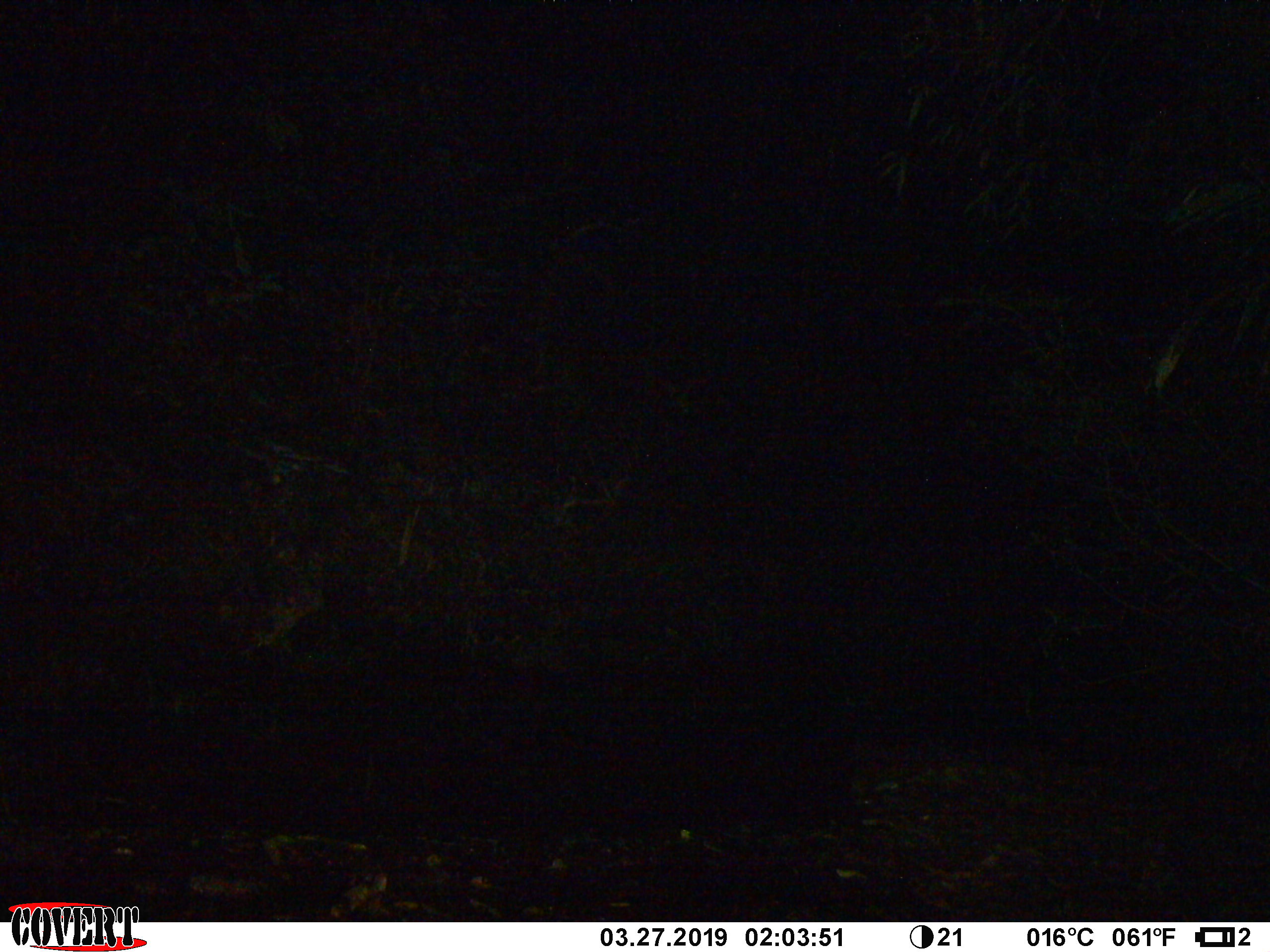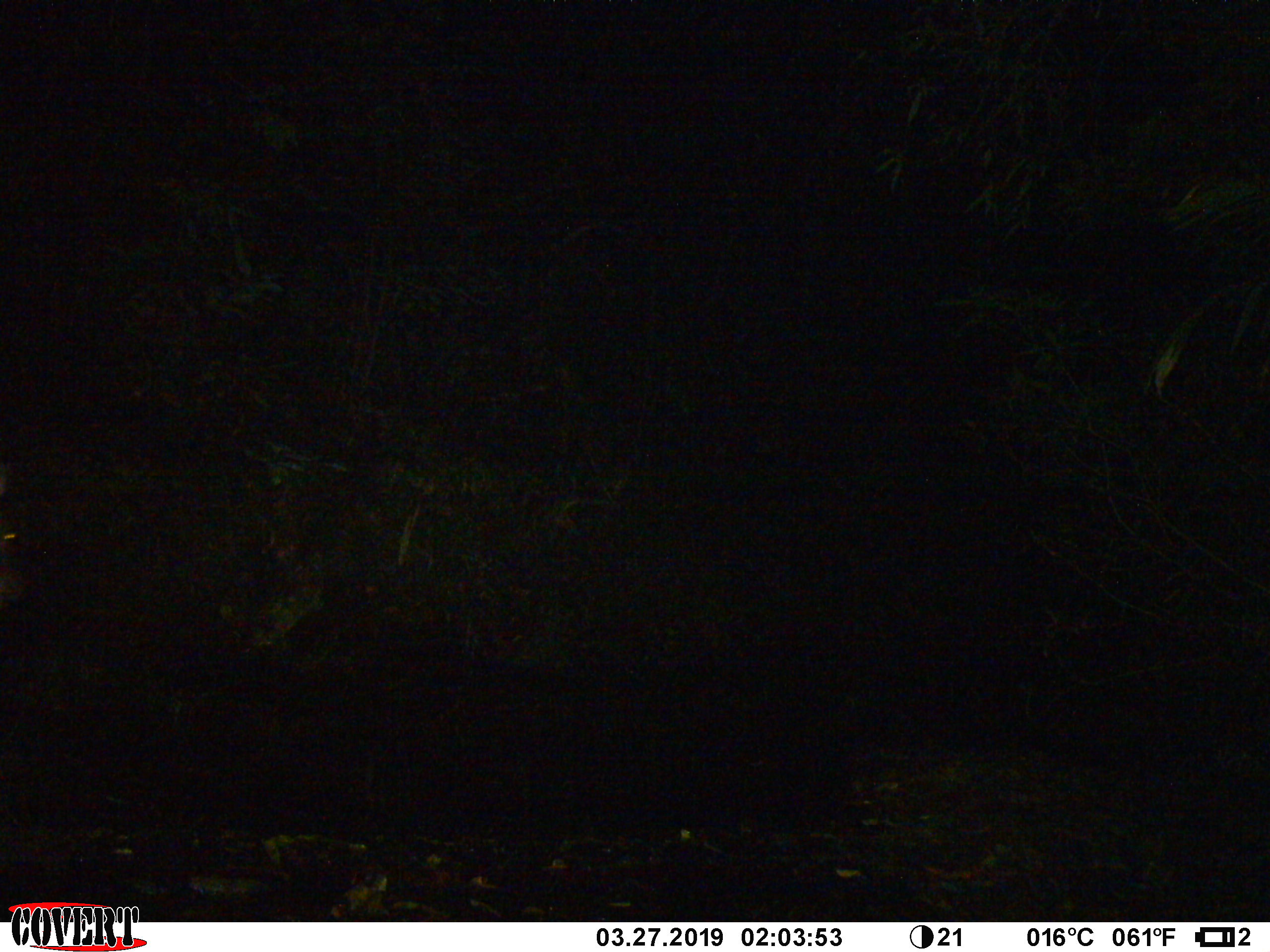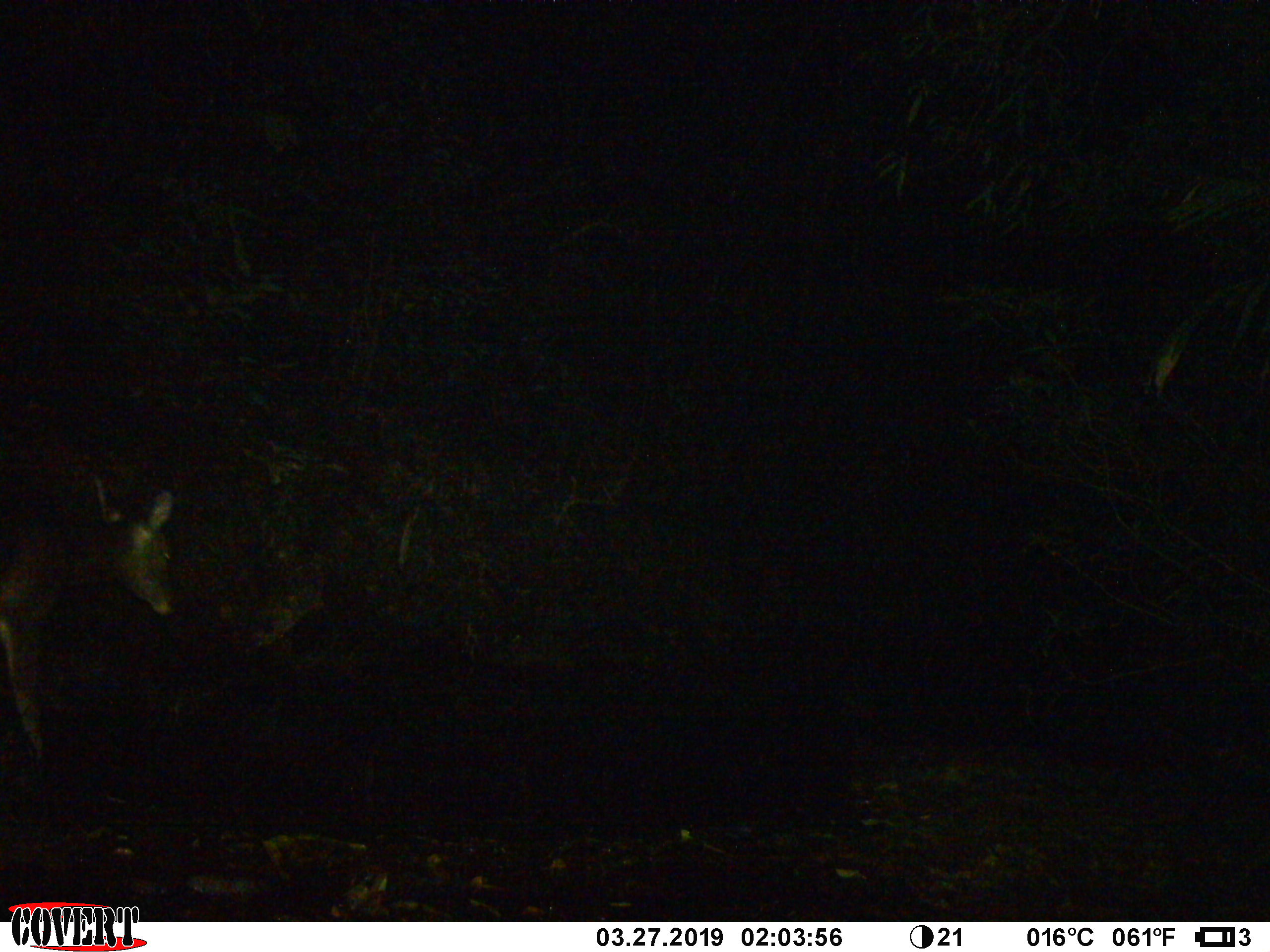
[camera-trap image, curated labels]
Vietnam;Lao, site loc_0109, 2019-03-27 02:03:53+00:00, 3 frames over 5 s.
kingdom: Animalia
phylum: Chordata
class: Mammalia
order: Artiodactyla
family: Cervidae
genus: Rusa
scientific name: Rusa unicolor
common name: sambar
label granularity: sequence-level